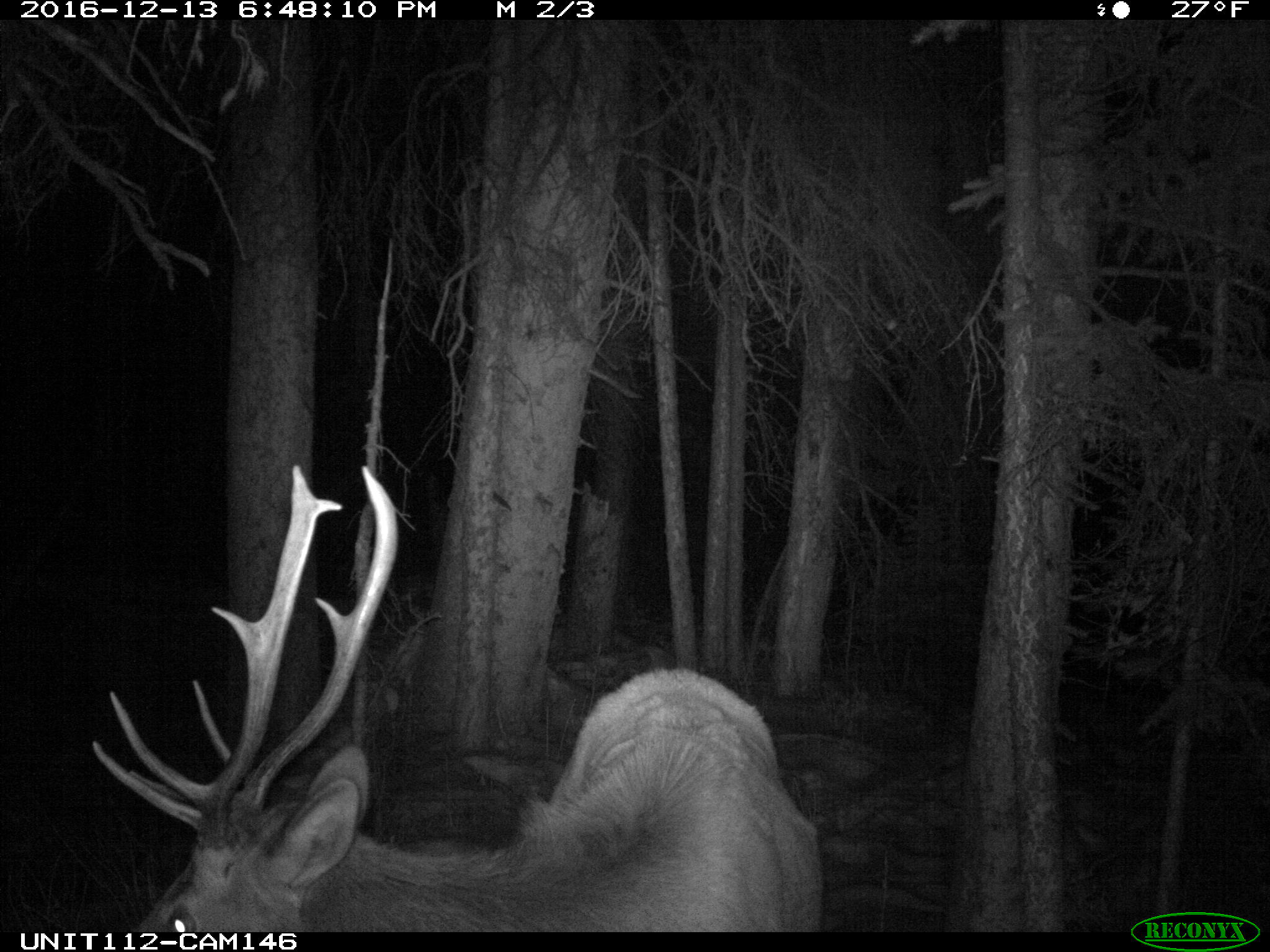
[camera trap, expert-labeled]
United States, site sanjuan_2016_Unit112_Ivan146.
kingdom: Animalia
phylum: Chordata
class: Mammalia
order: Artiodactyla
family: Cervidae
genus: Cervus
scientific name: Cervus elaphus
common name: red deer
Cervus elaphus (red deer).